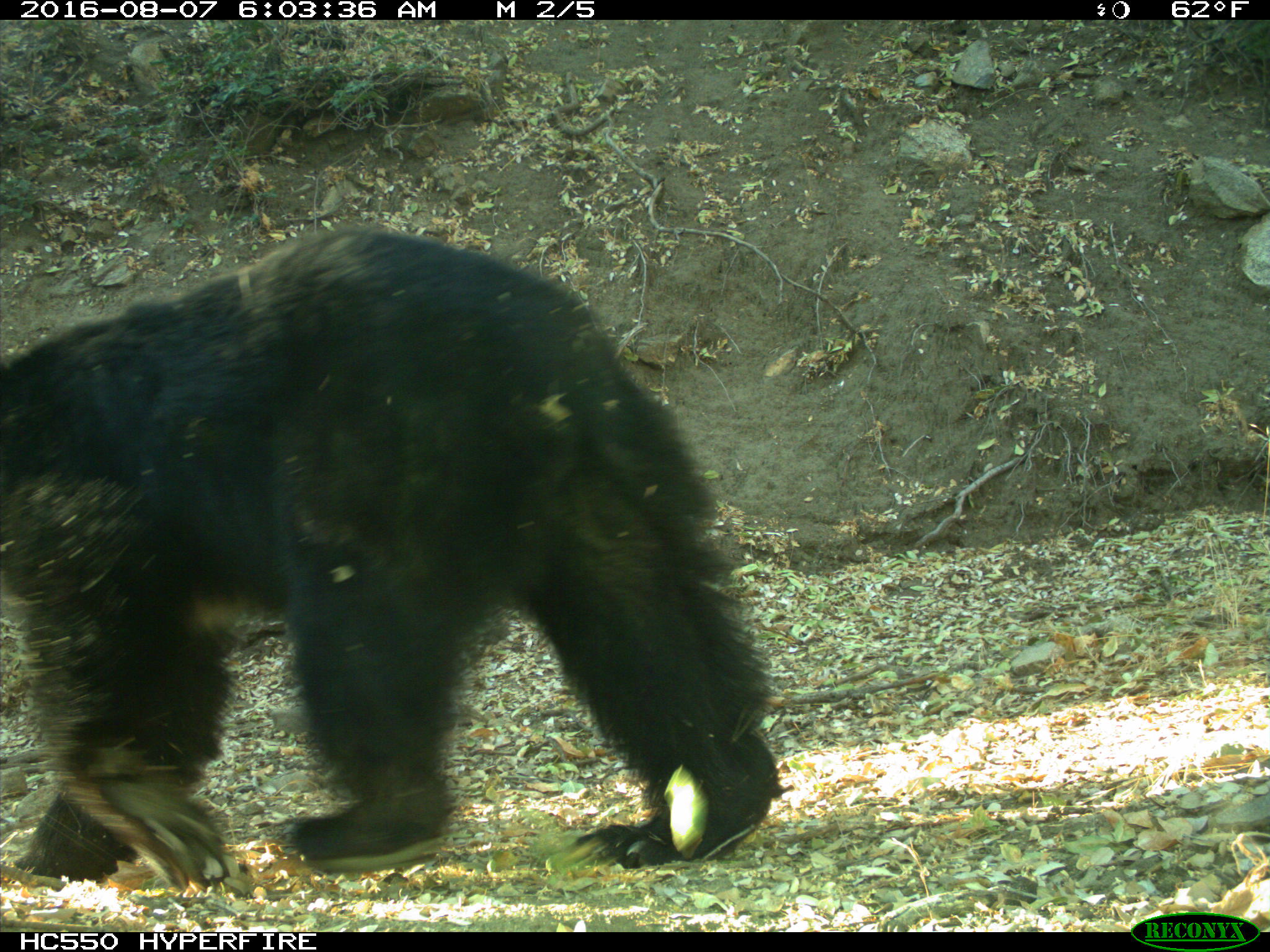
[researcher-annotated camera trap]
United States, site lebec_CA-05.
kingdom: Animalia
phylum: Chordata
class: Mammalia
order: Carnivora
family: Ursidae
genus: Ursus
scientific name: Ursus americanus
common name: american black bear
Ursus americanus (american black bear).